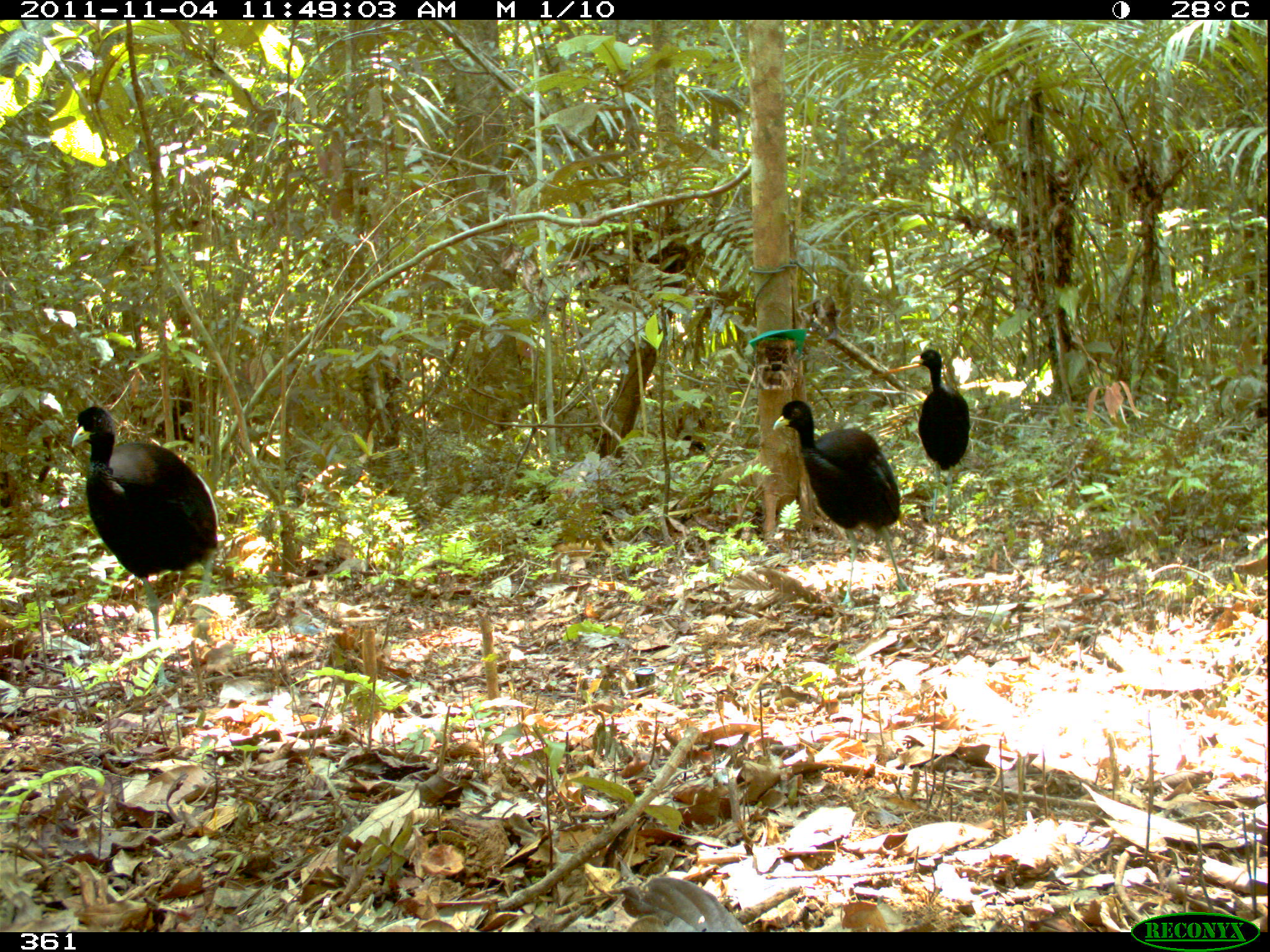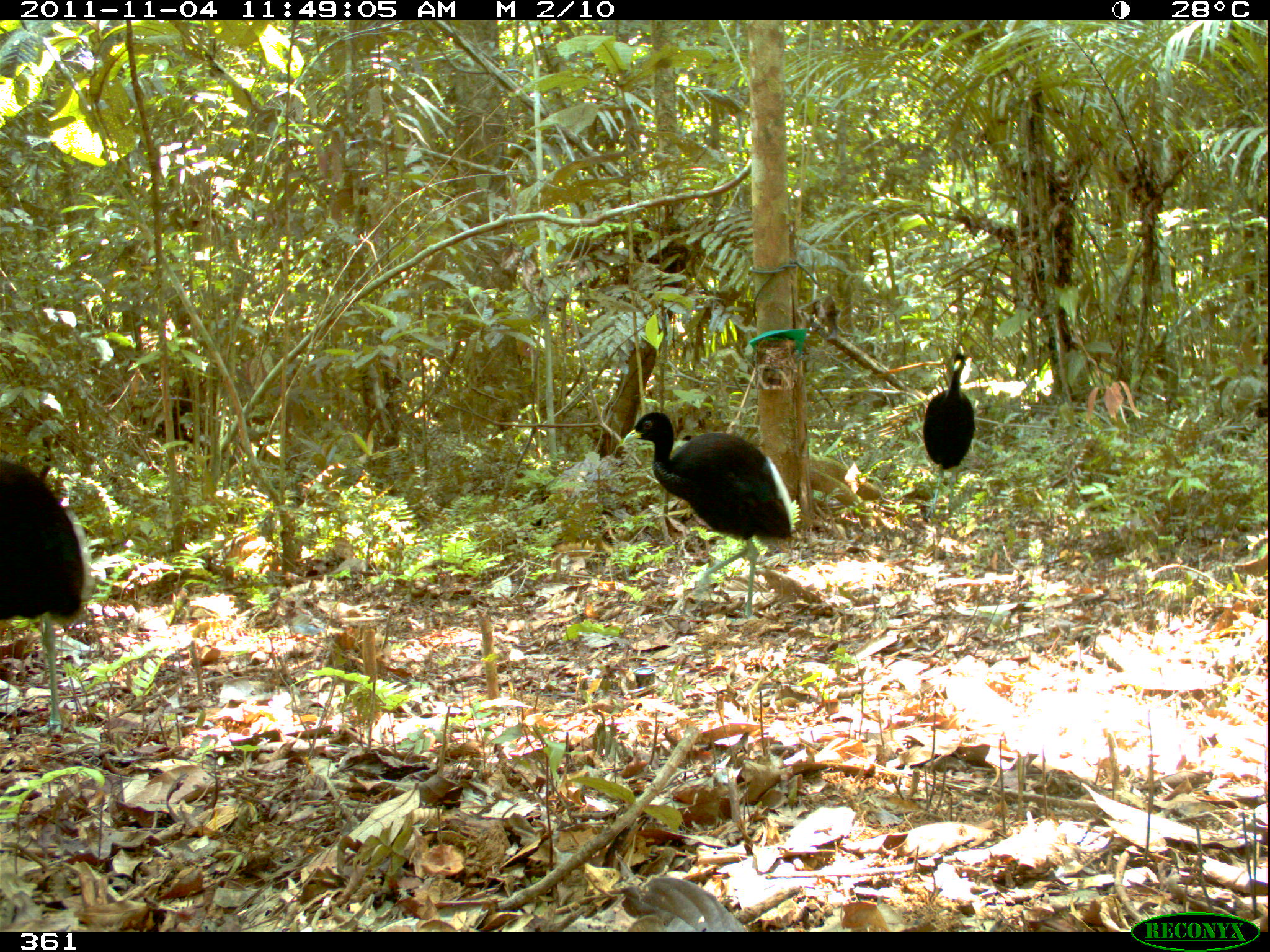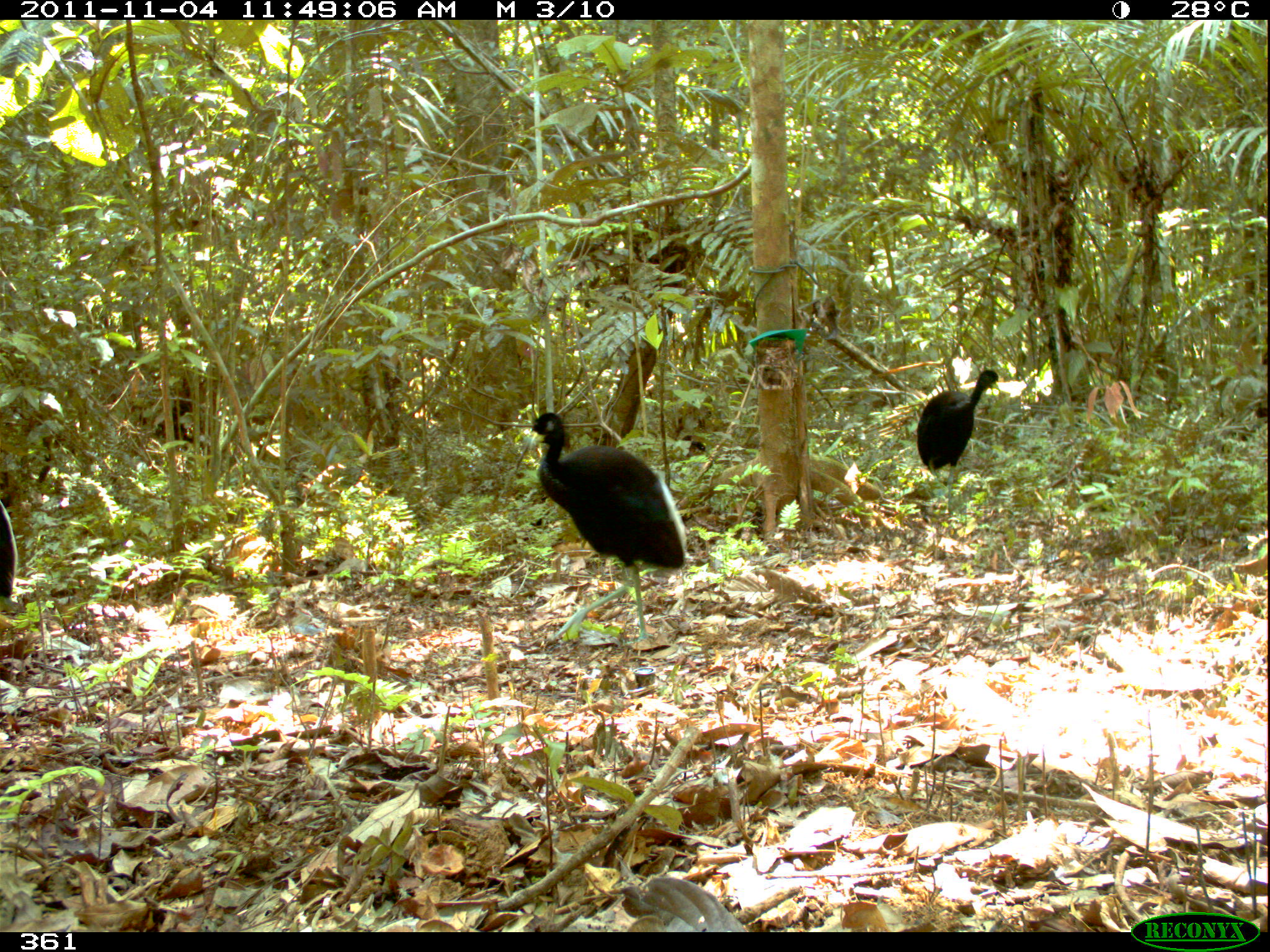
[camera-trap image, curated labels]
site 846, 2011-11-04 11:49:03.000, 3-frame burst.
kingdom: Animalia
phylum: Chordata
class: Aves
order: Gruiformes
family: Psophiidae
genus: Psophia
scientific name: Psophia leucoptera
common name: pale-winged trumpeter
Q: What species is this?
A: Psophia leucoptera (pale-winged trumpeter).